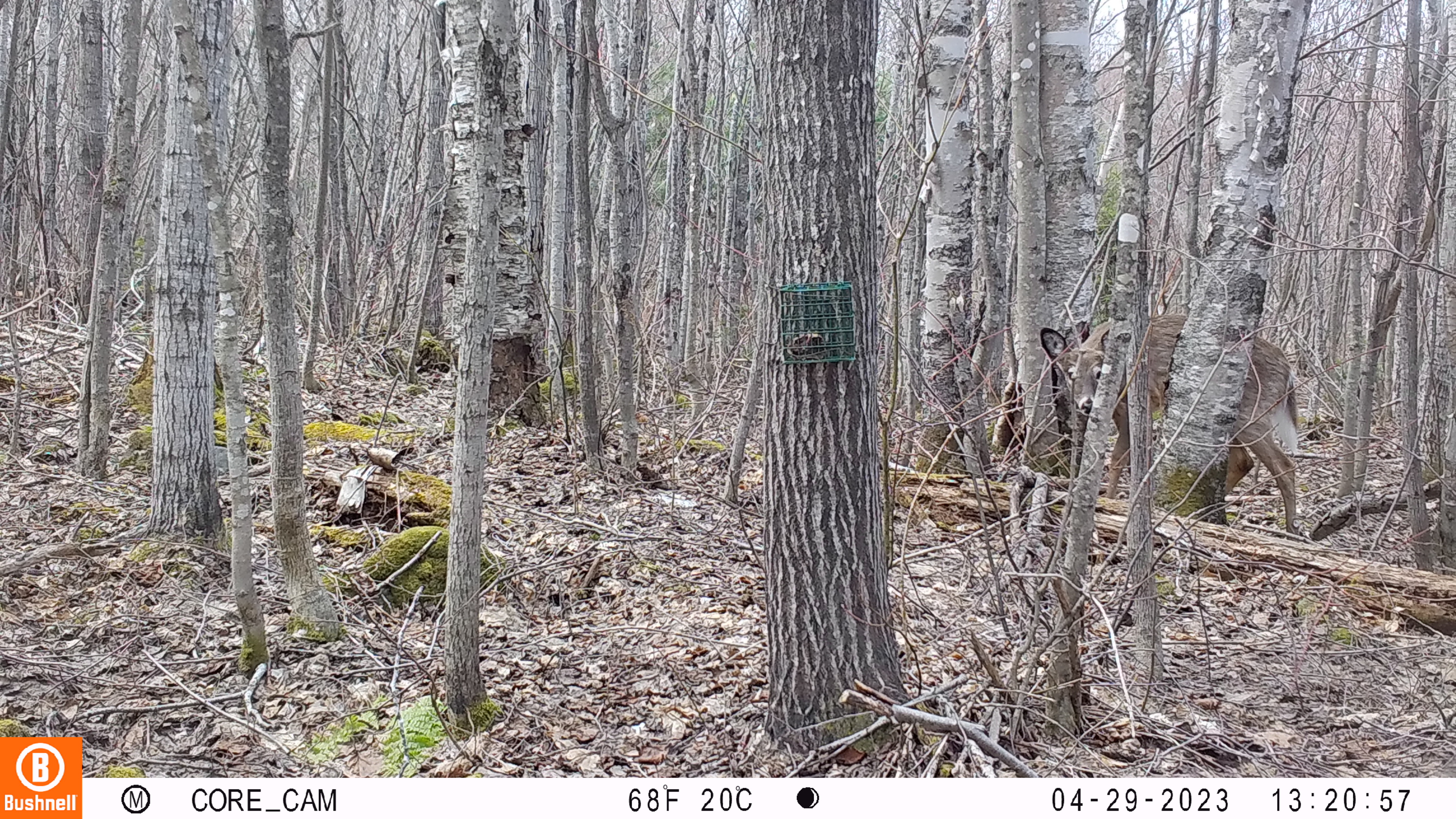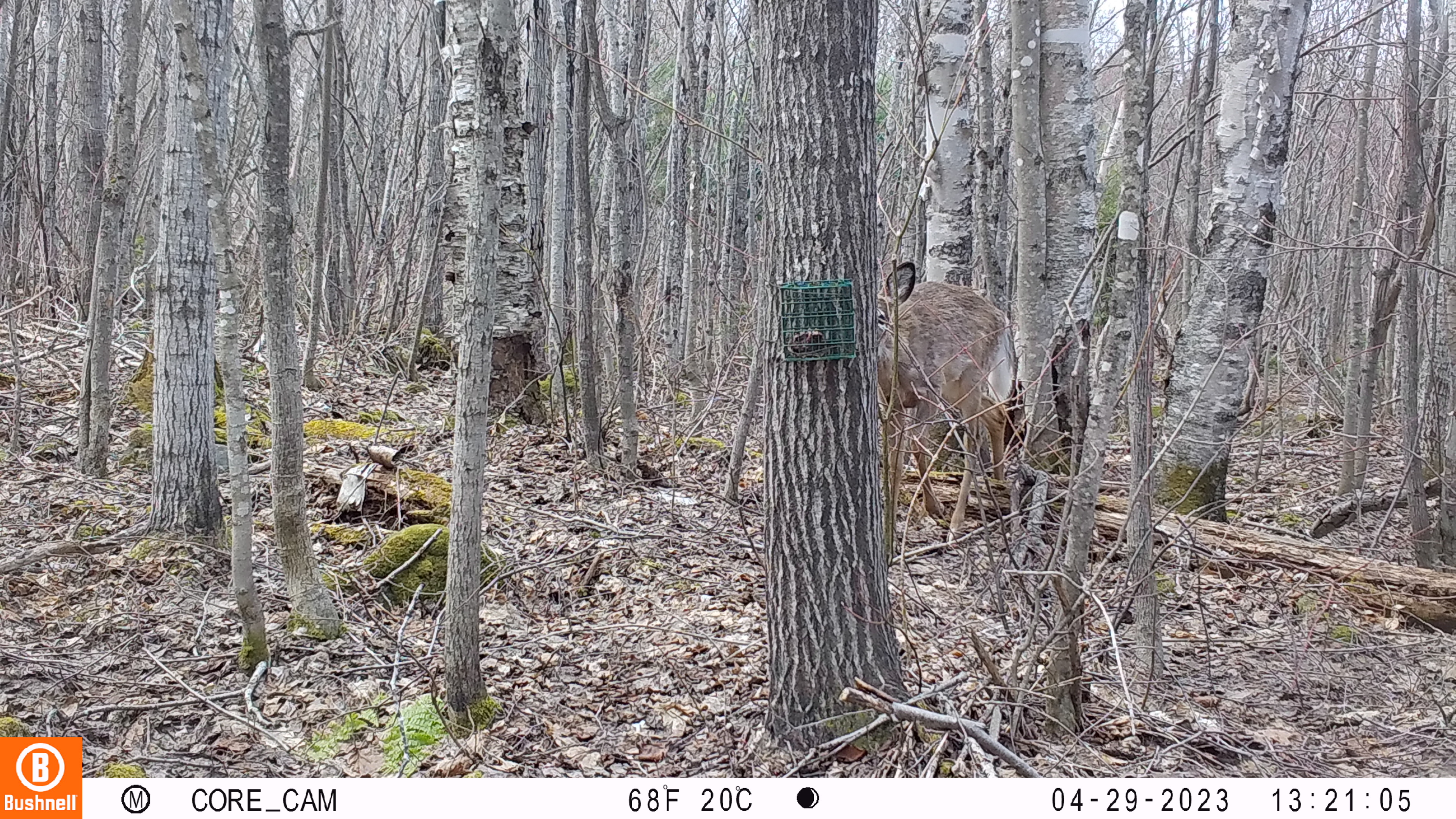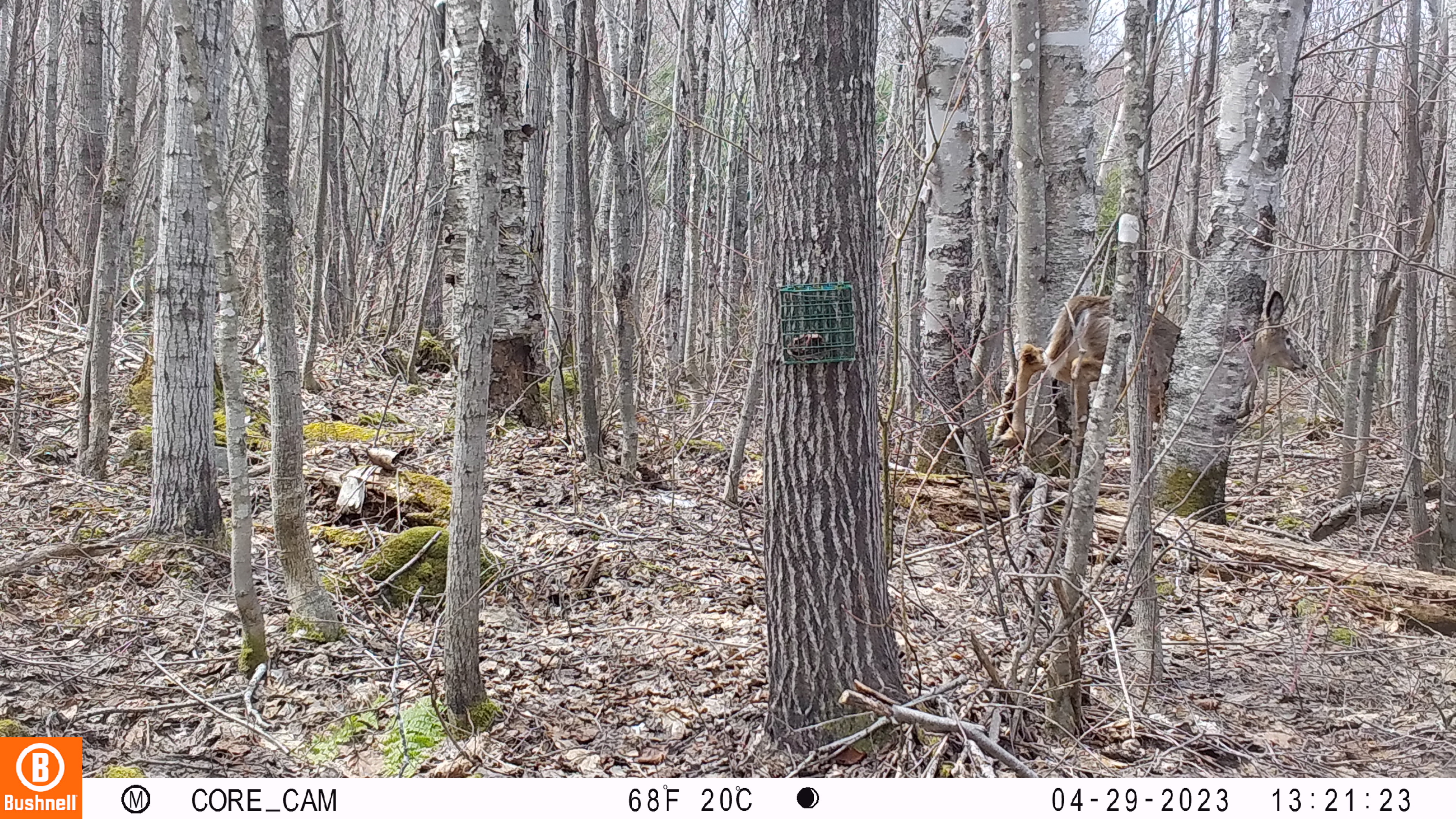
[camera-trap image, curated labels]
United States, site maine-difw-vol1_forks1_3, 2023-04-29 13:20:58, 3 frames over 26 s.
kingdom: Animalia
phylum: Chordata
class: Mammalia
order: Artiodactyla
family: Cervidae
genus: Odocoileus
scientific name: Odocoileus virginianus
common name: white-tailed deer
White-tailed deer (Odocoileus virginianus).